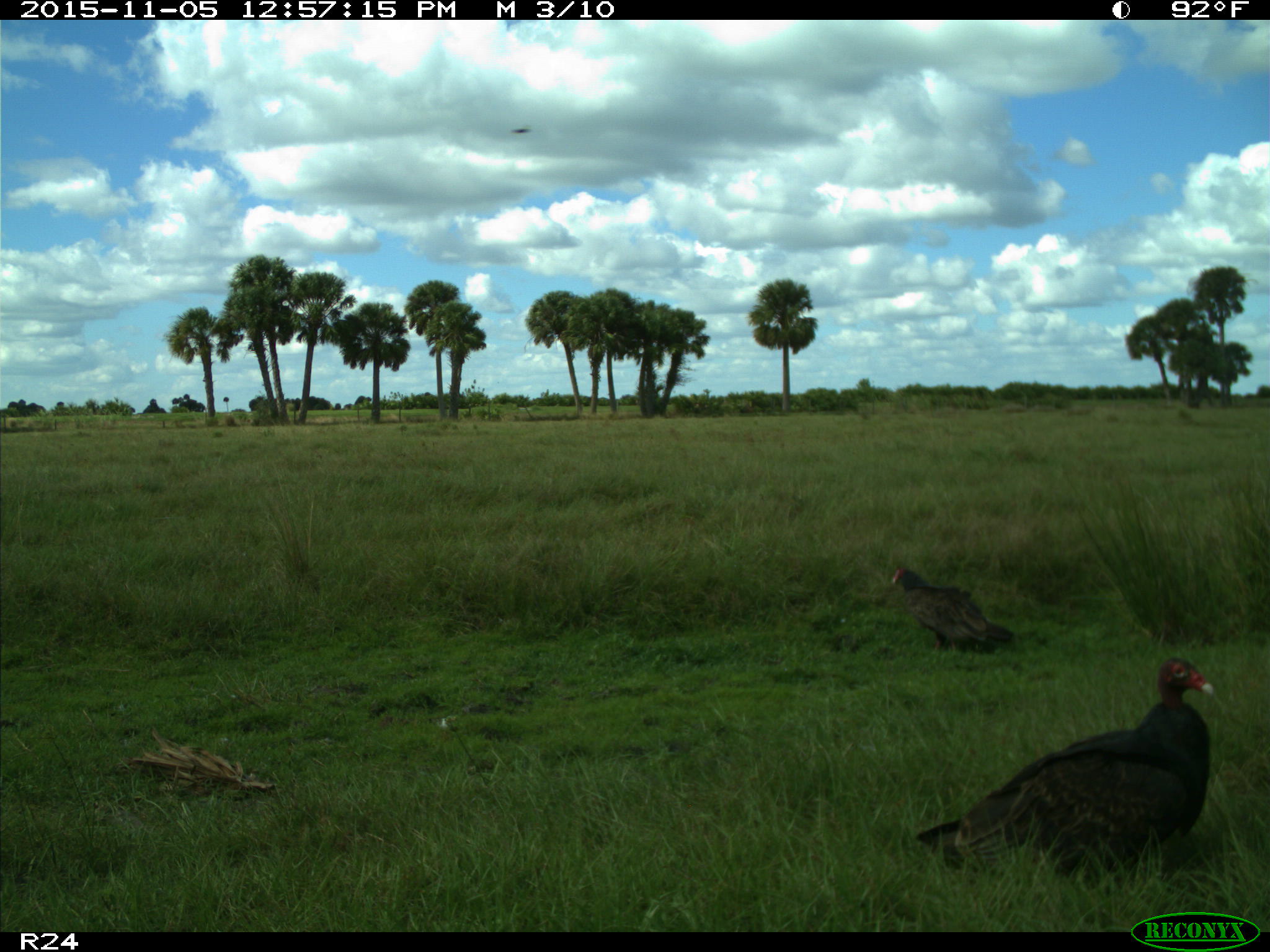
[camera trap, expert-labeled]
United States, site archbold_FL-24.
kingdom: Animalia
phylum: Chordata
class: Aves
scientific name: Aves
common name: birds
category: unidentified bird